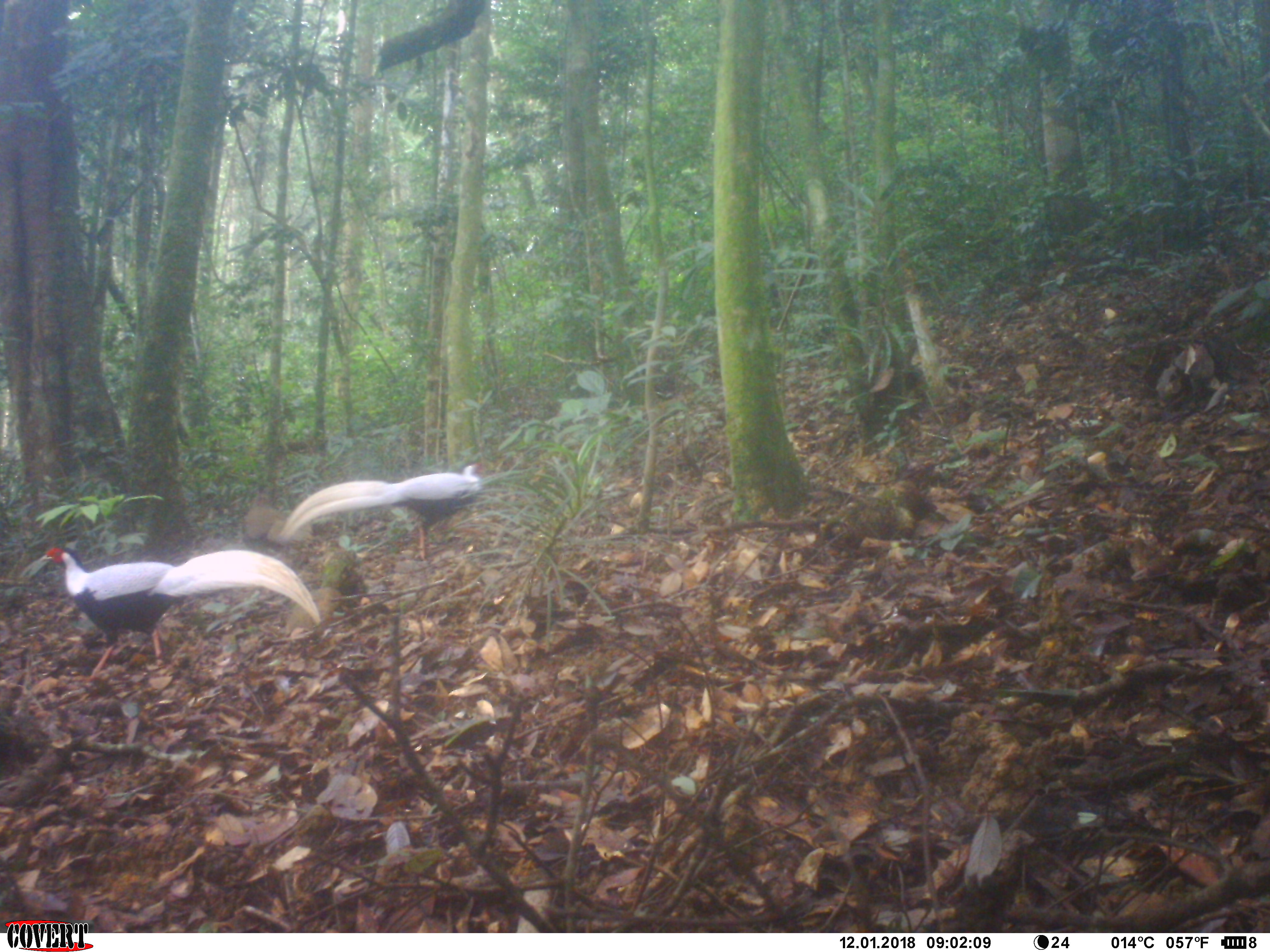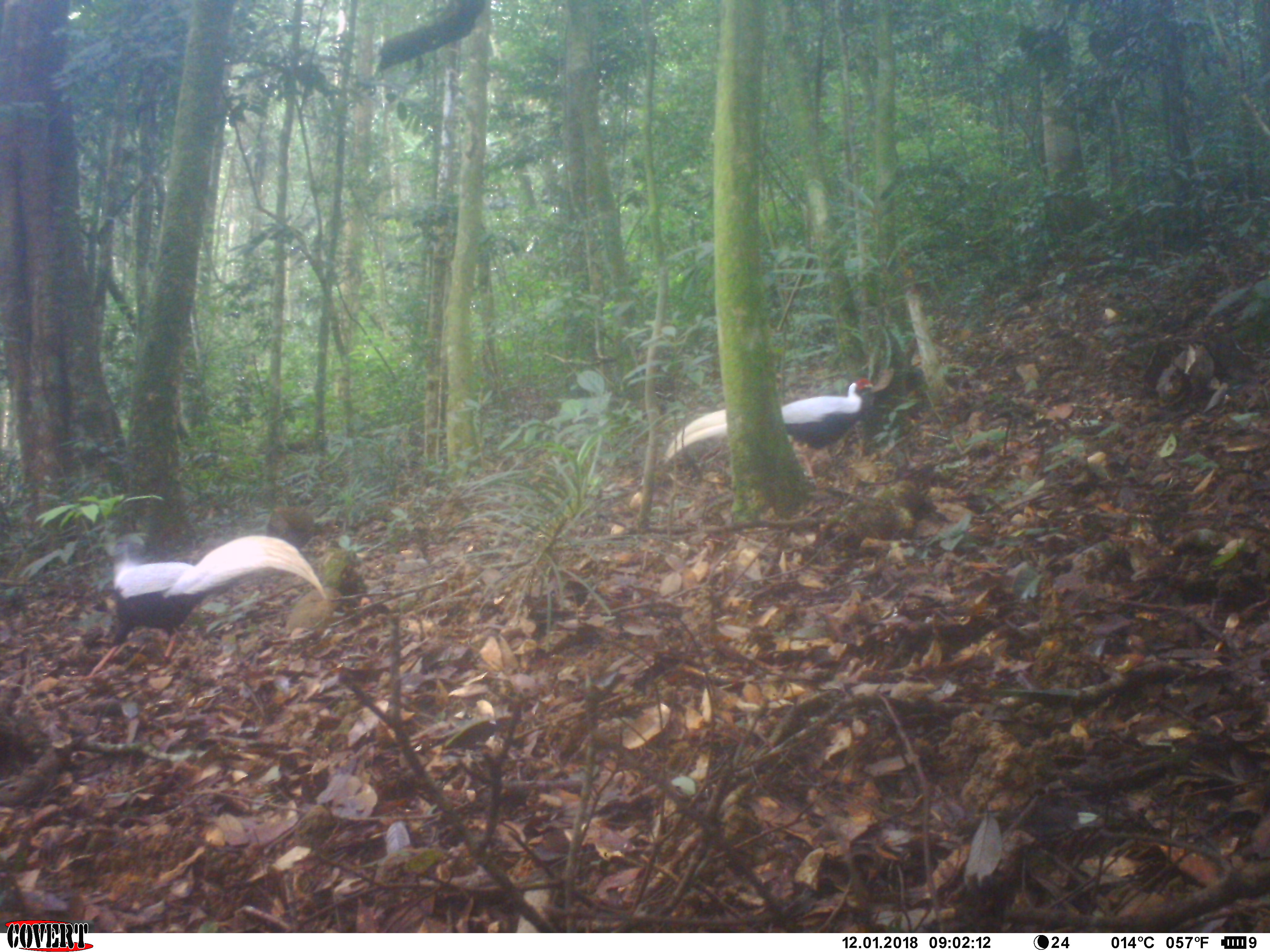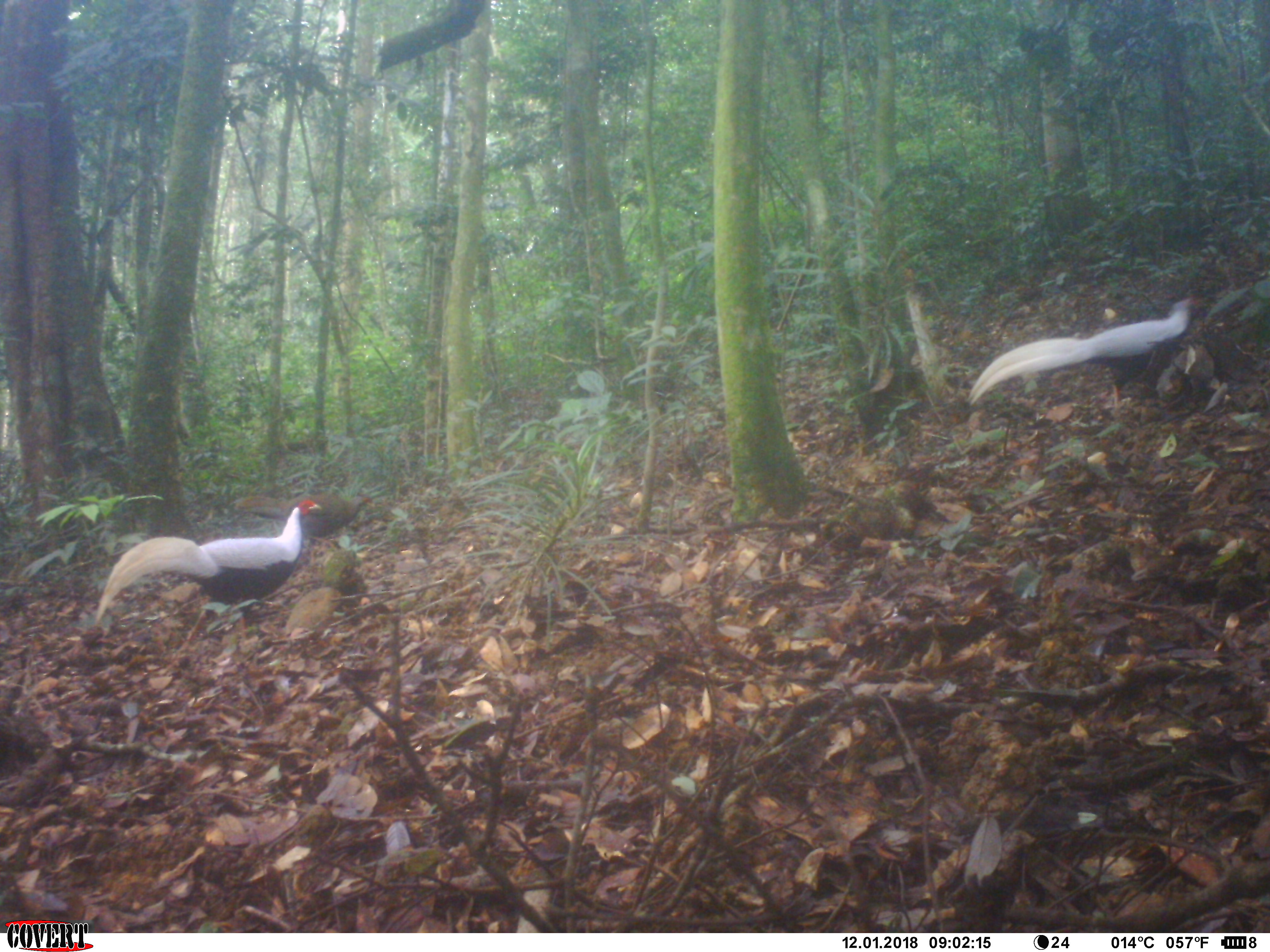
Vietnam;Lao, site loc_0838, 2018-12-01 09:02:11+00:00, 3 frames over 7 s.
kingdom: Animalia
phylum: Chordata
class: Aves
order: Galliformes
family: Phasianidae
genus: Lophura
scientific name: Lophura nycthemera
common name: silver pheasant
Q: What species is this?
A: Silver pheasant (Lophura nycthemera).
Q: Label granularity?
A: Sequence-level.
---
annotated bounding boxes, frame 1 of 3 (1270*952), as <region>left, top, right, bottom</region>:
silver pheasant: <region>39, 547, 321, 683</region>; <region>279, 462, 486, 560</region>; <region>238, 490, 314, 551</region>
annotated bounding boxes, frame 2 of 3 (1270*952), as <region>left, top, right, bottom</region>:
silver pheasant: <region>85, 534, 327, 678</region>; <region>662, 377, 873, 478</region>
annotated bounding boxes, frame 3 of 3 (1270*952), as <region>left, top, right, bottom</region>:
silver pheasant: <region>93, 499, 322, 650</region>; <region>965, 294, 1210, 407</region>; <region>234, 492, 375, 563</region>